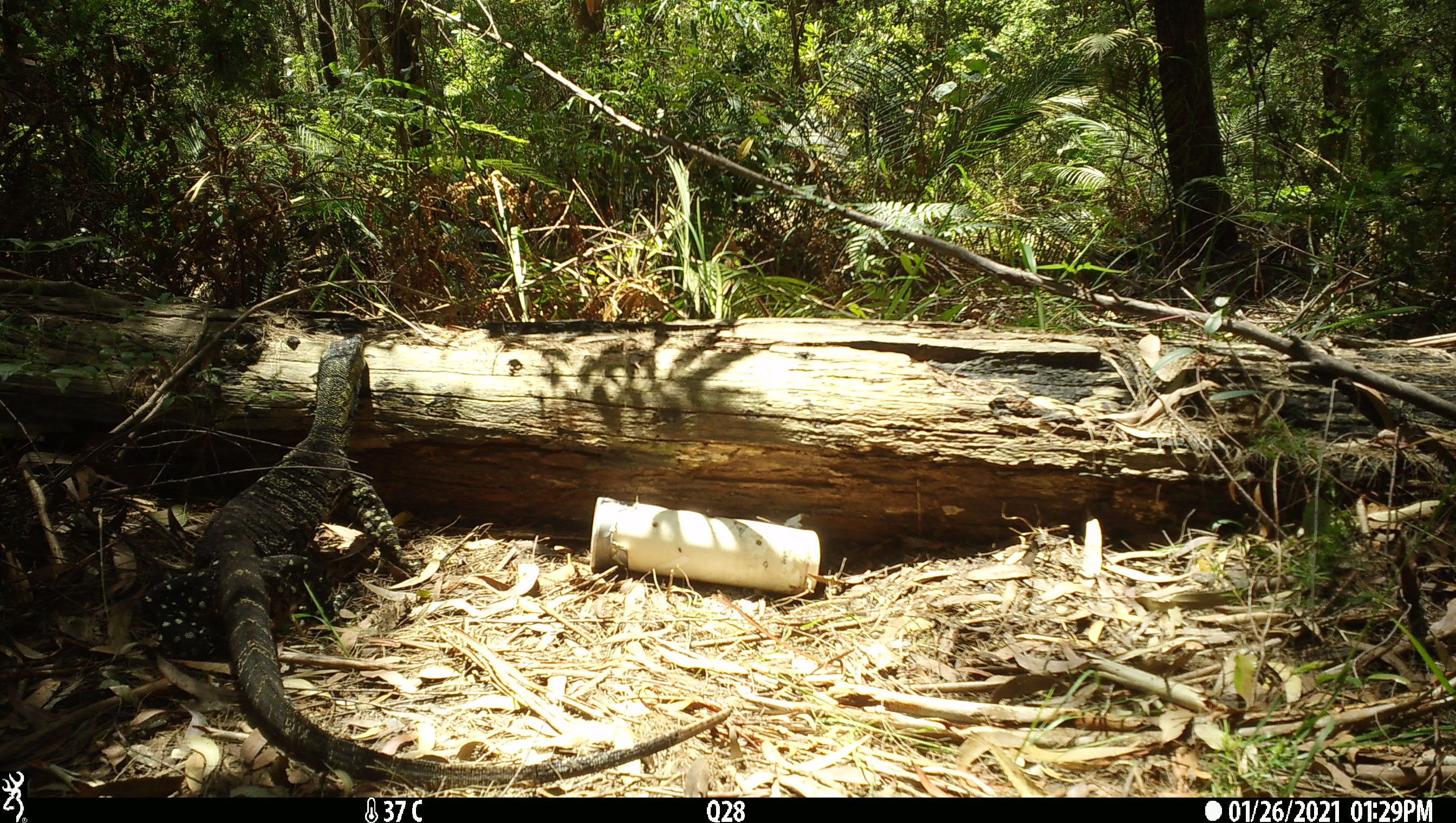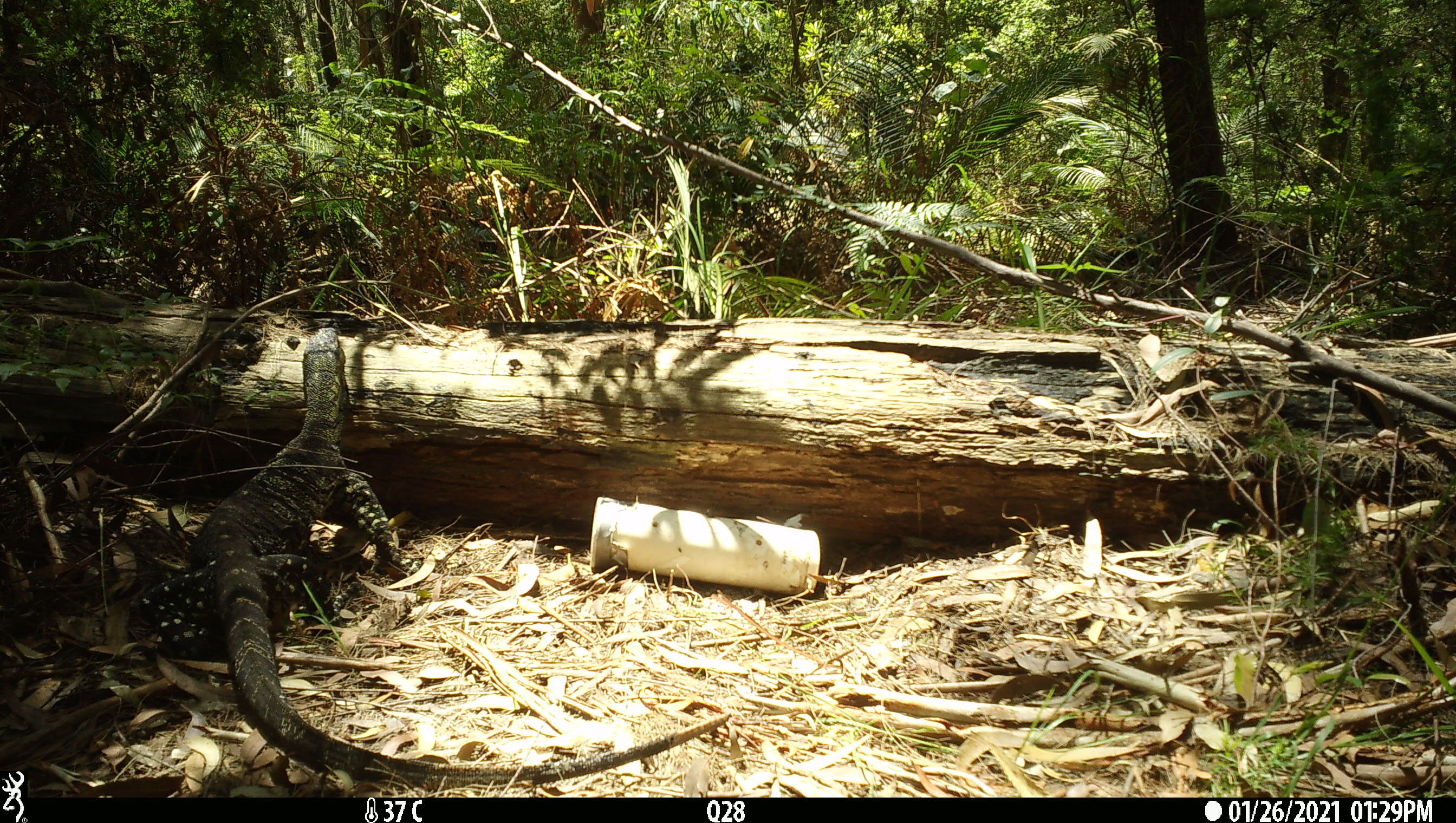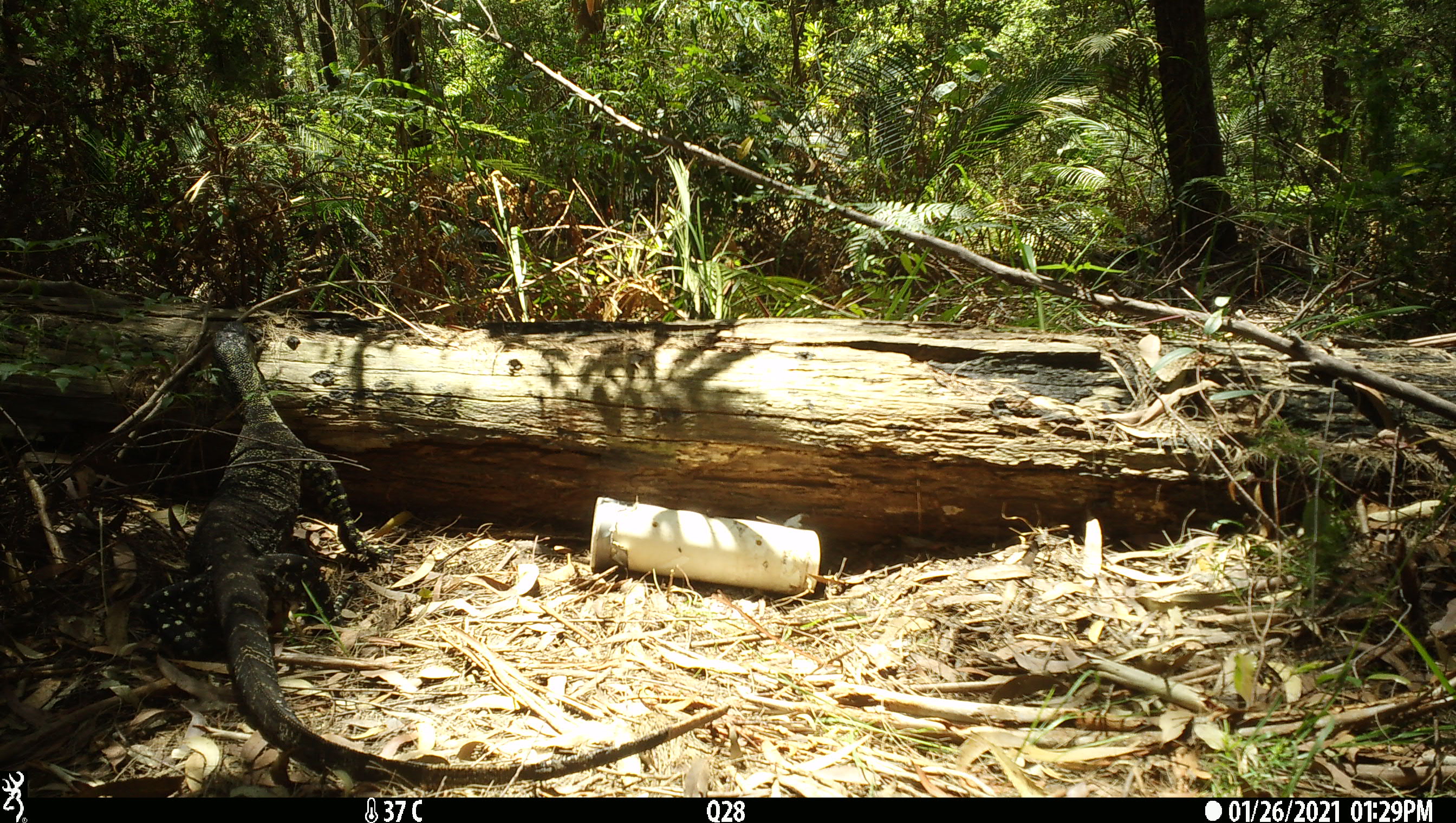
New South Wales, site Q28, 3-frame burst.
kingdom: Animalia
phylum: Chordata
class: Reptilia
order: Squamata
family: Varanidae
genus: Varanus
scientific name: Varanus varius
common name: lace monitor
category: goanna